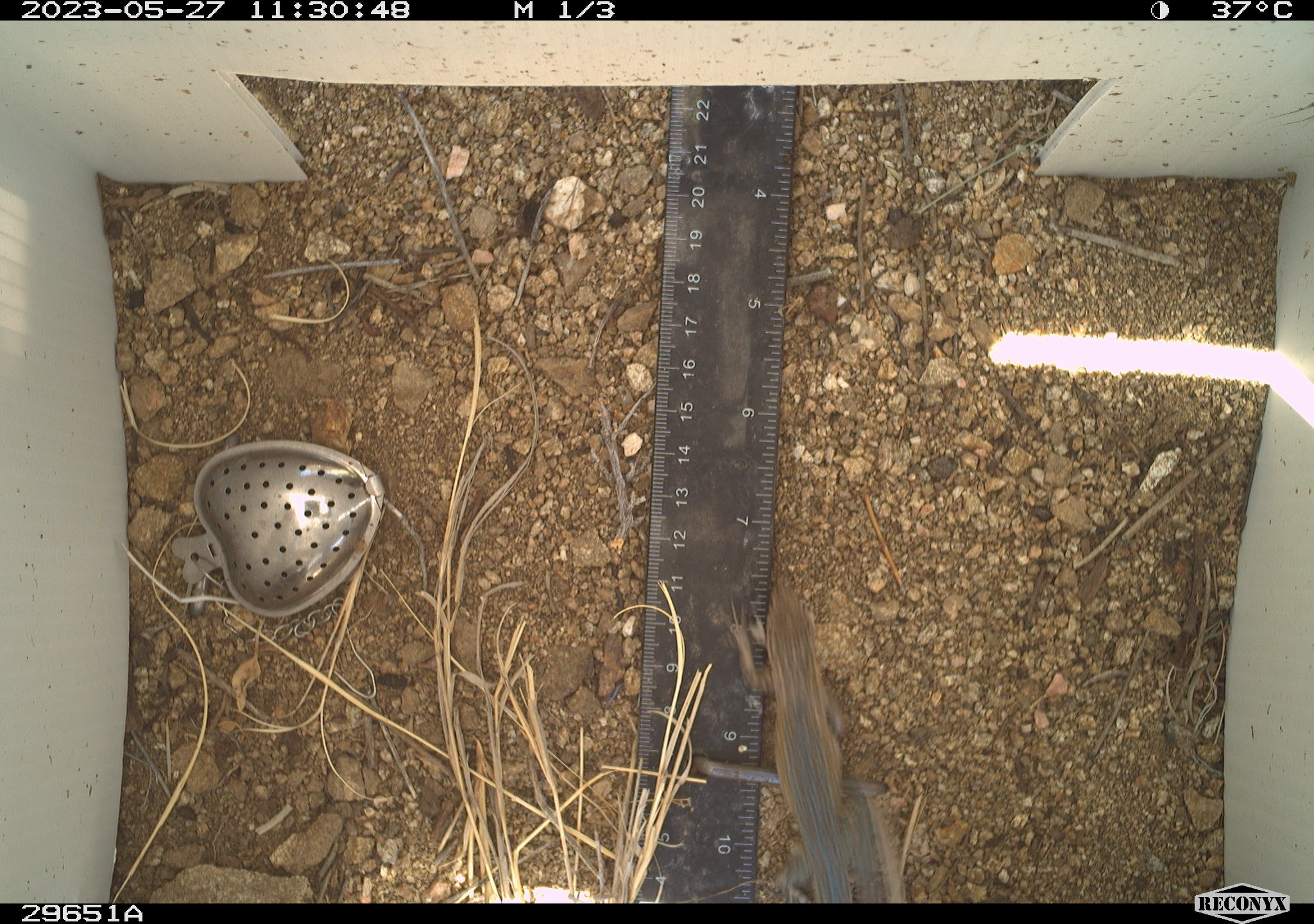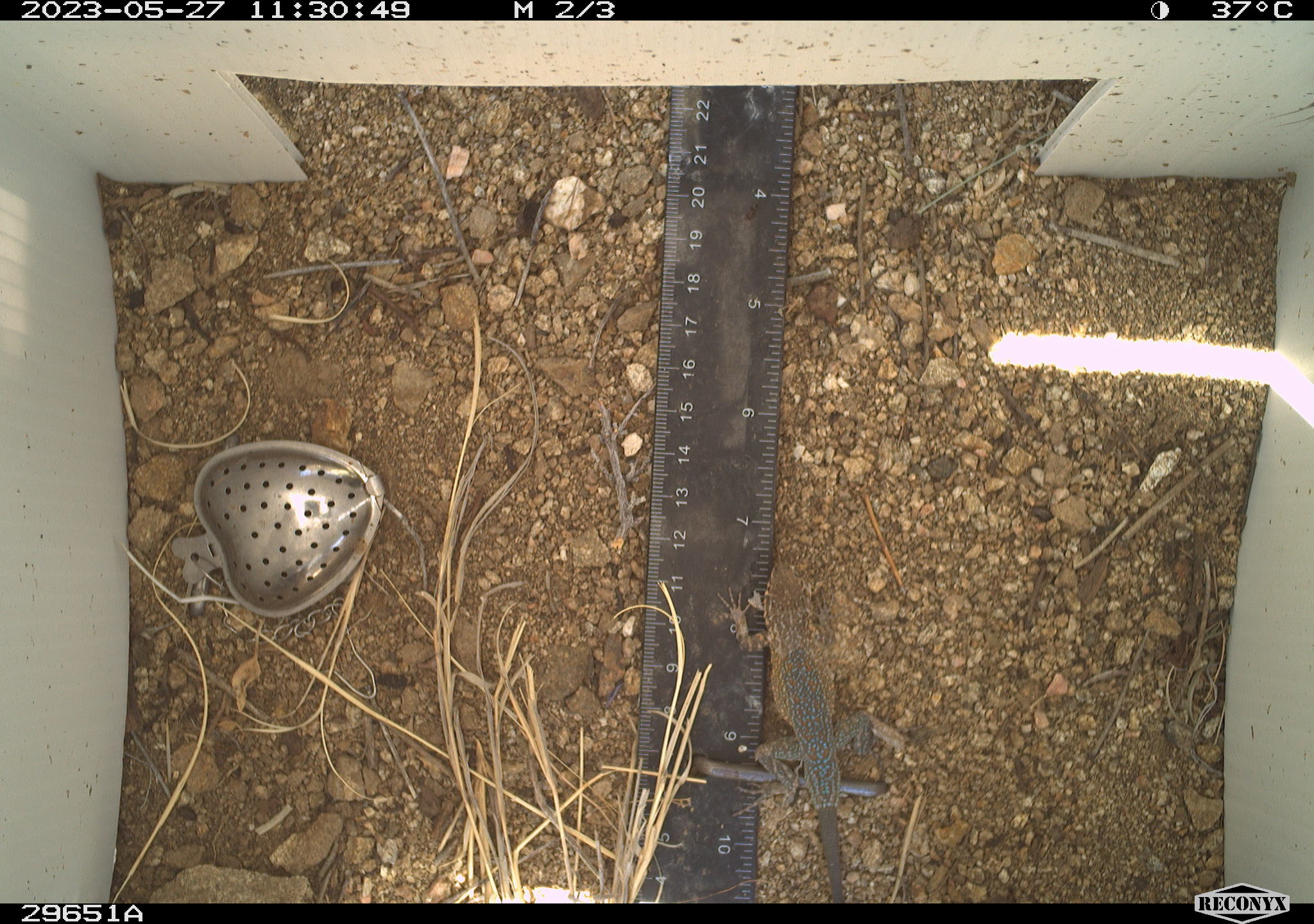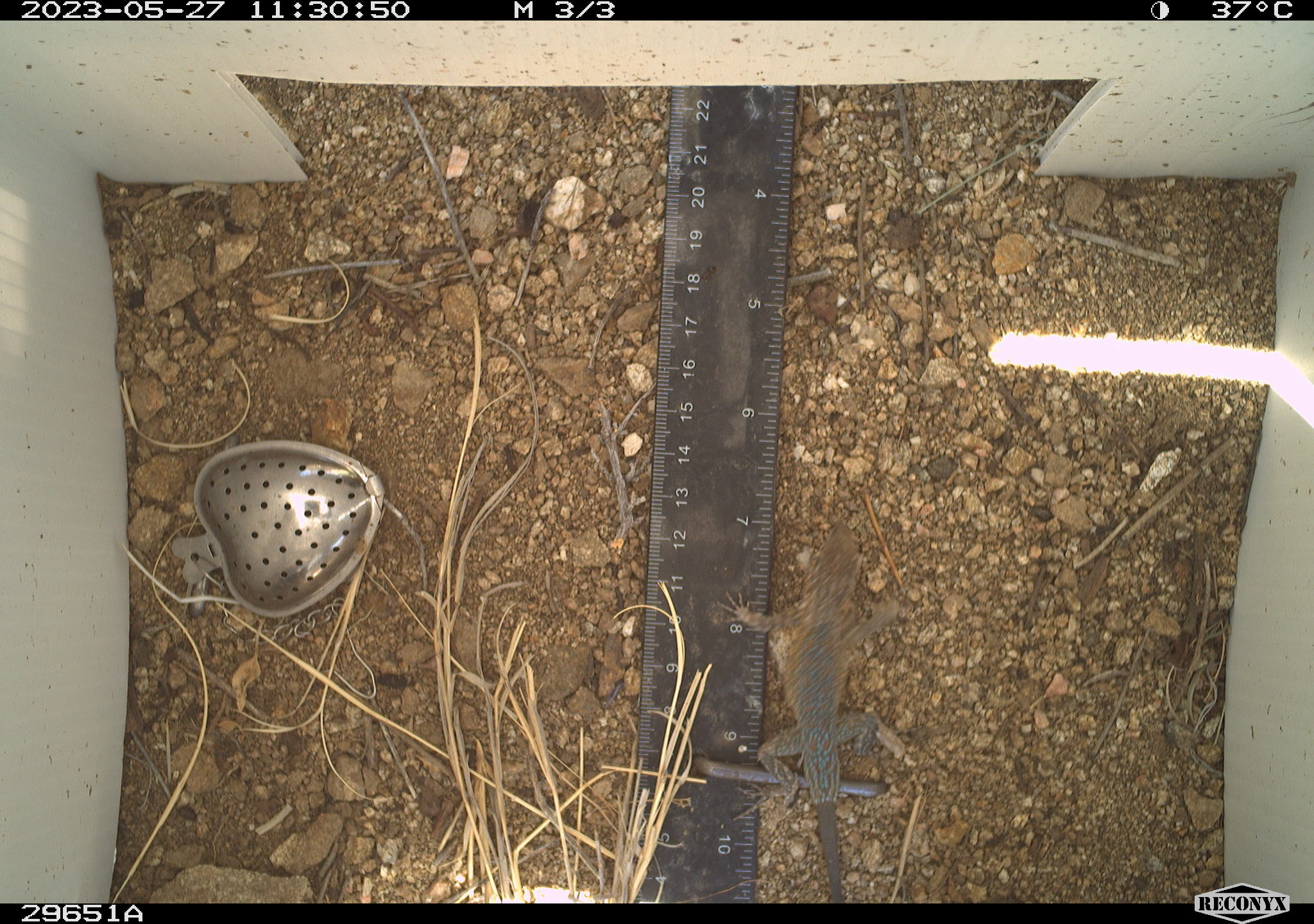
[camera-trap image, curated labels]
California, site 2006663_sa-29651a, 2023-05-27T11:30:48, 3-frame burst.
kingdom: Animalia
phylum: Chordata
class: Reptilia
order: Squamata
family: Phrynosomatidae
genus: Uta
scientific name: Uta stansburiana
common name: common side-blotched lizard